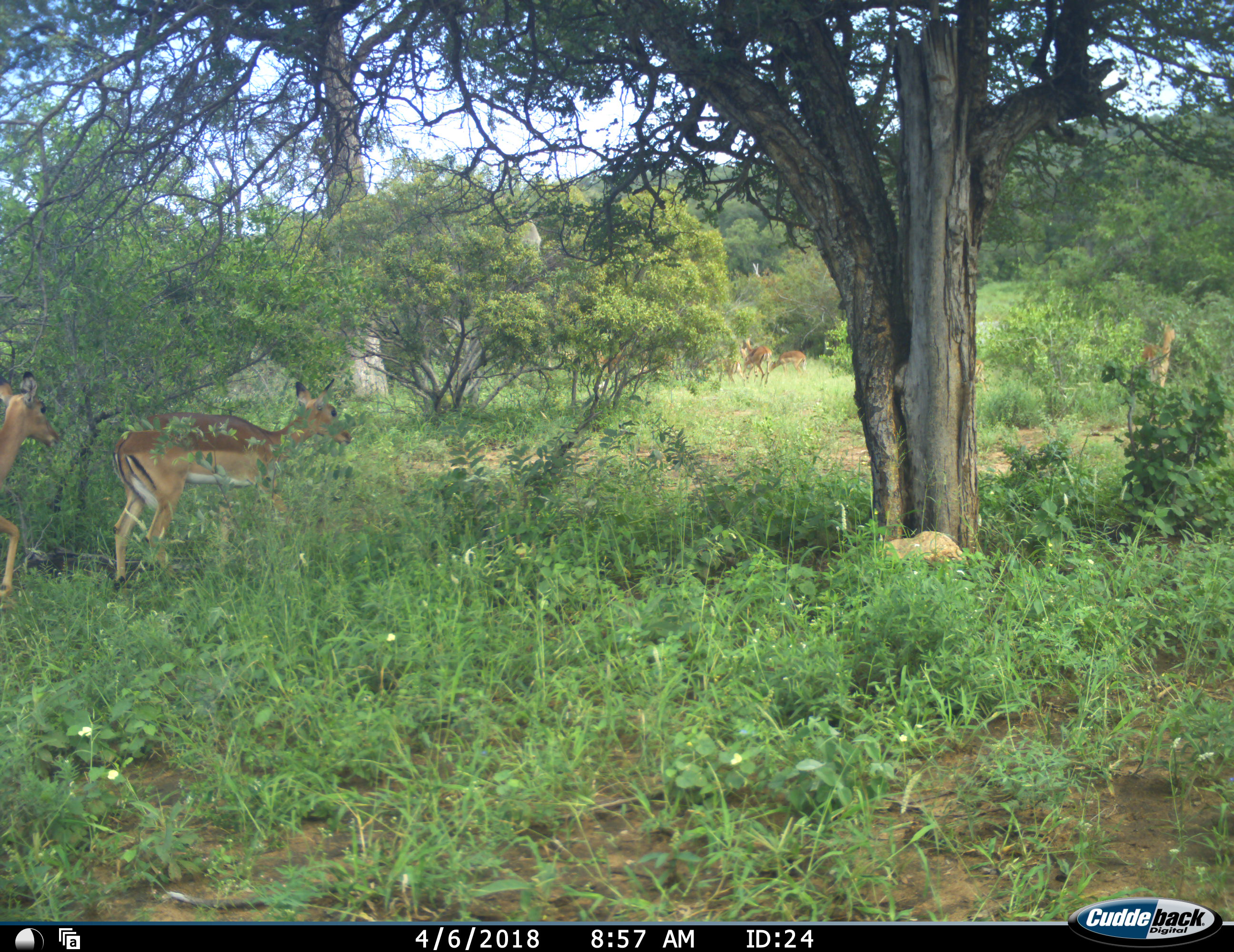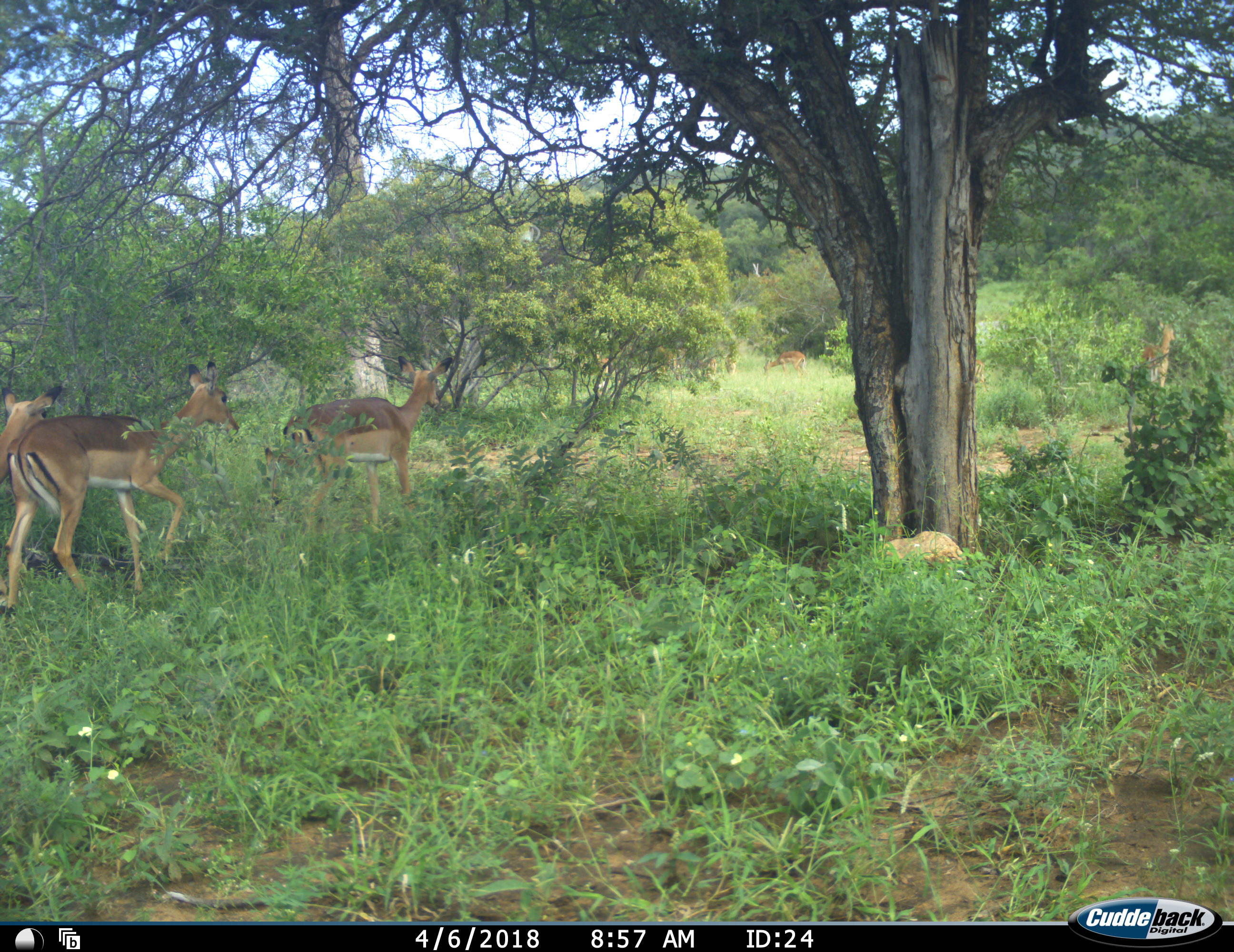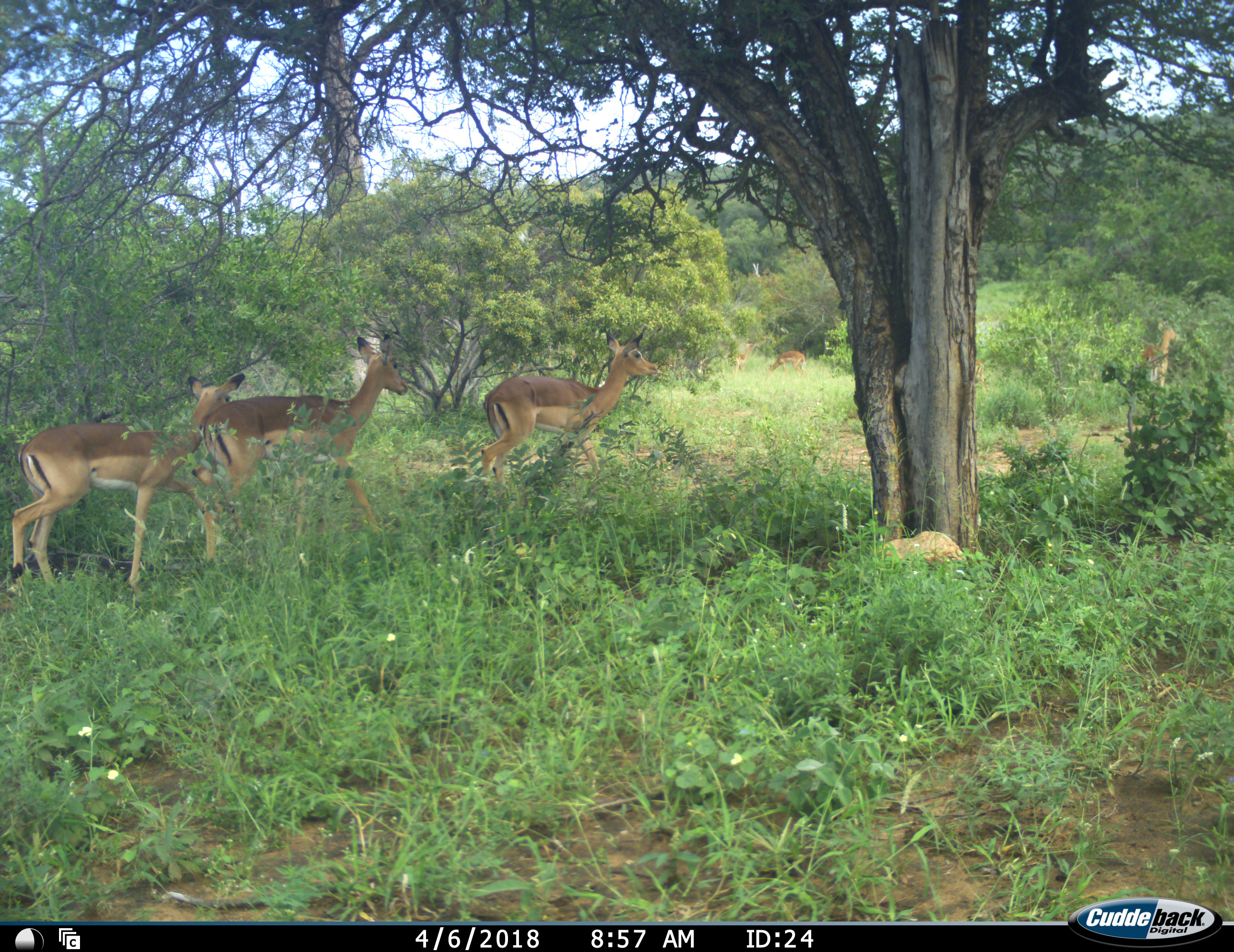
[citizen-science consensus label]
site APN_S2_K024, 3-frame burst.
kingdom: Animalia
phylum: Chordata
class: Mammalia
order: Artiodactyla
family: Bovidae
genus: Aepyceros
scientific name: Aepyceros melampus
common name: impala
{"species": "impala (Aepyceros melampus)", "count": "8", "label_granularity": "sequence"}